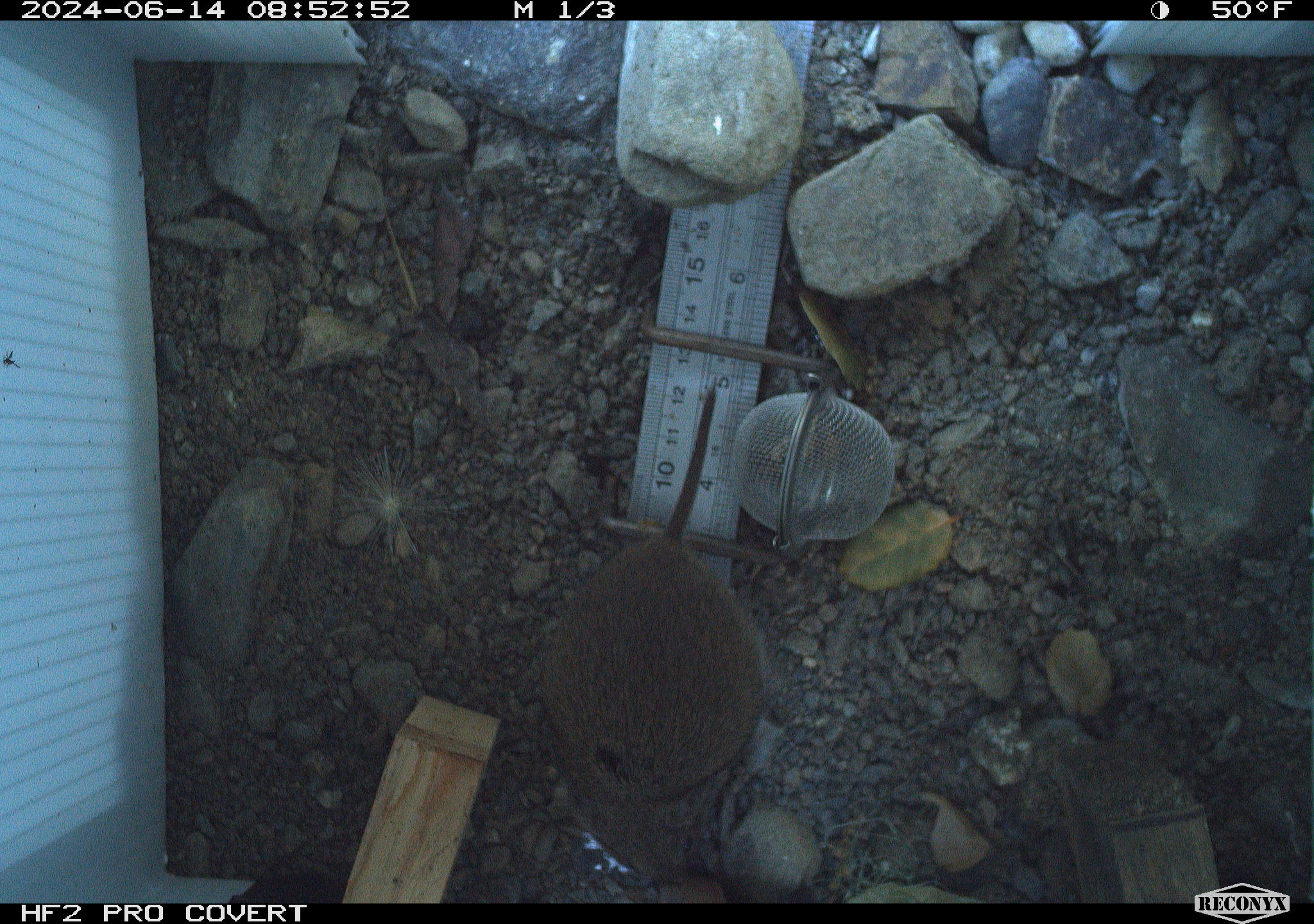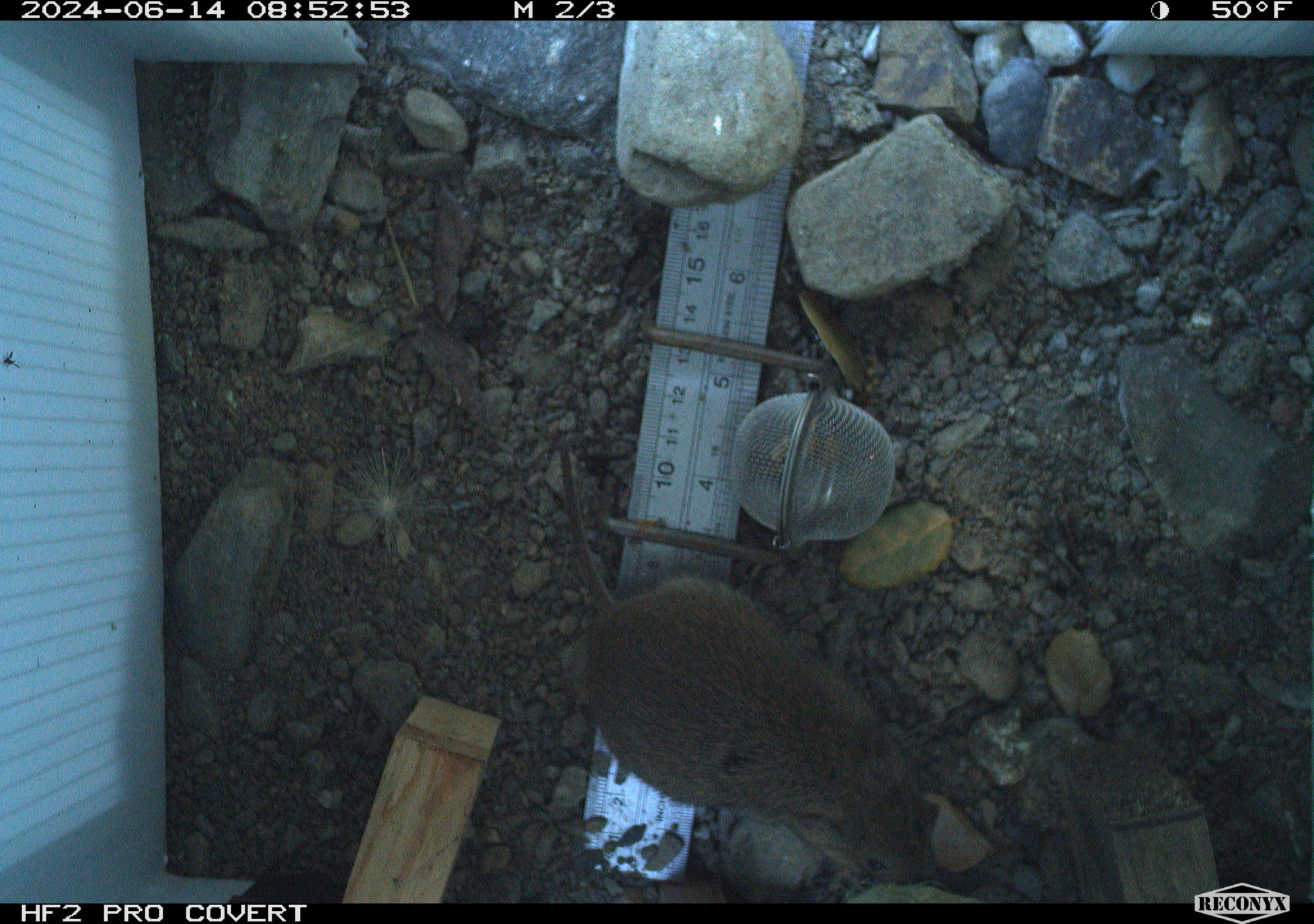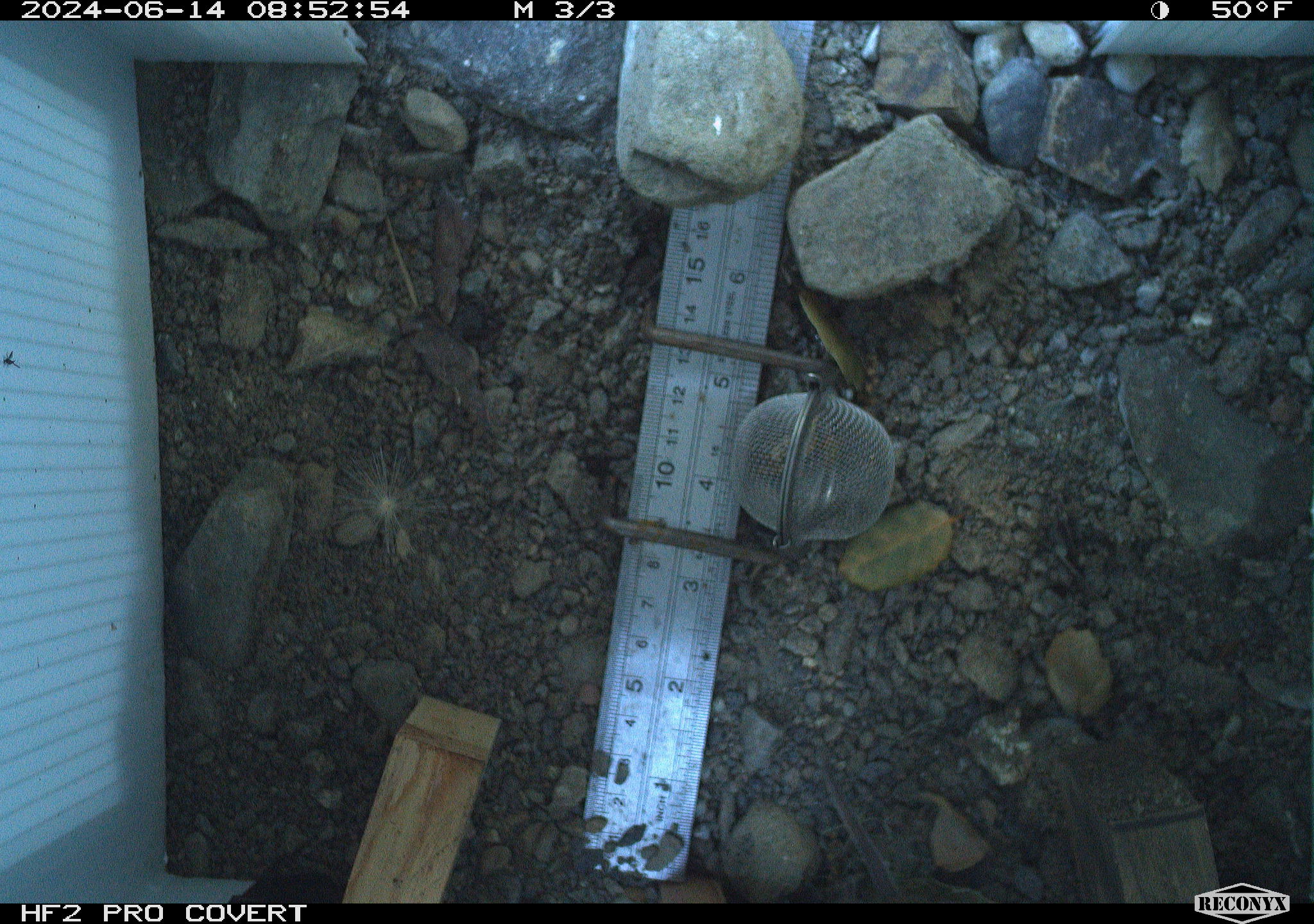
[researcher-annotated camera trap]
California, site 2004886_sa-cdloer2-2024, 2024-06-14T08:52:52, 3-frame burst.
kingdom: Animalia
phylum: Chordata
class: Mammalia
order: Rodentia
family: Cricetidae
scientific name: Arvicolinae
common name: voles, lemmings, and muskrats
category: arvicolinae subfamily